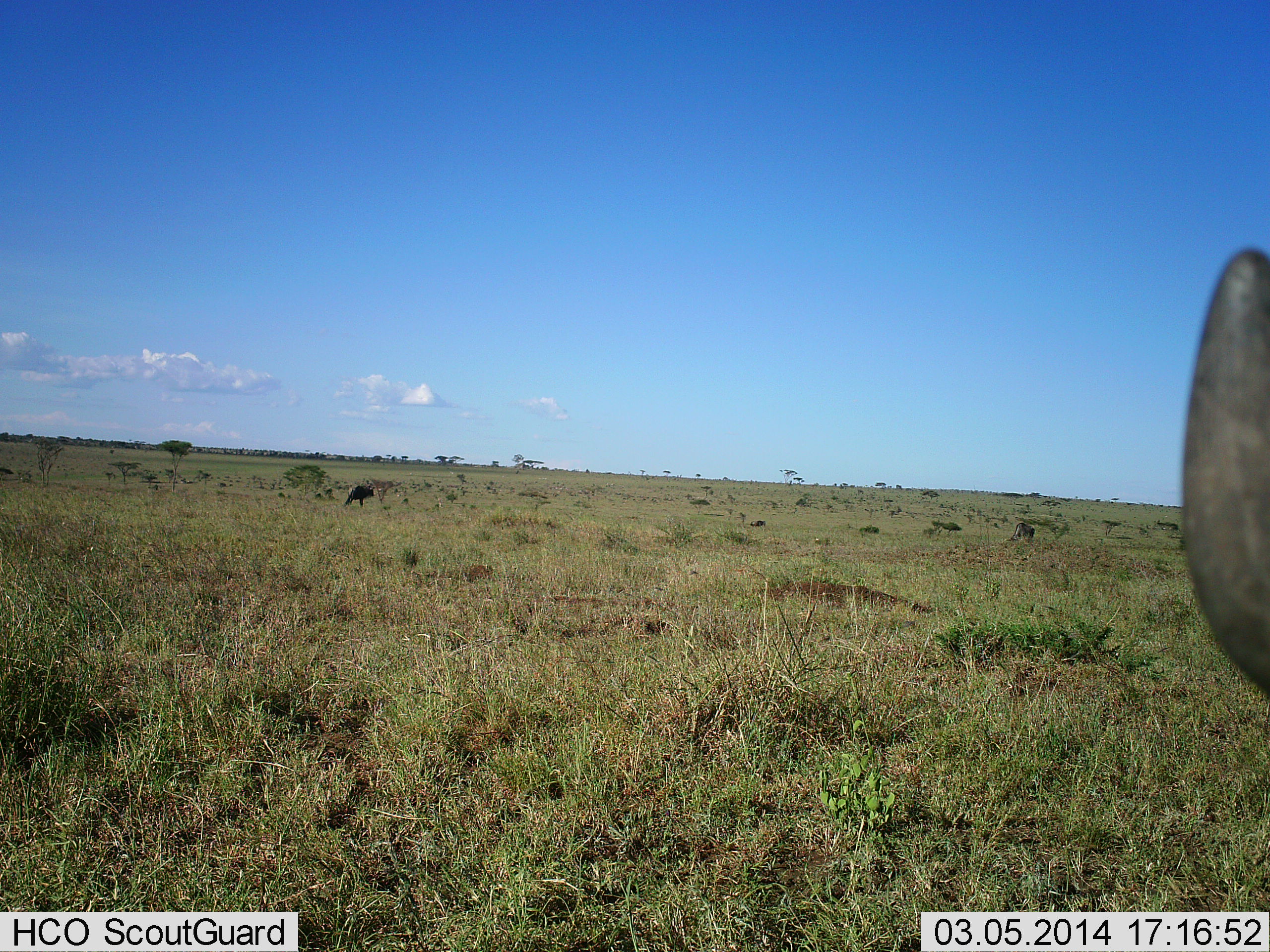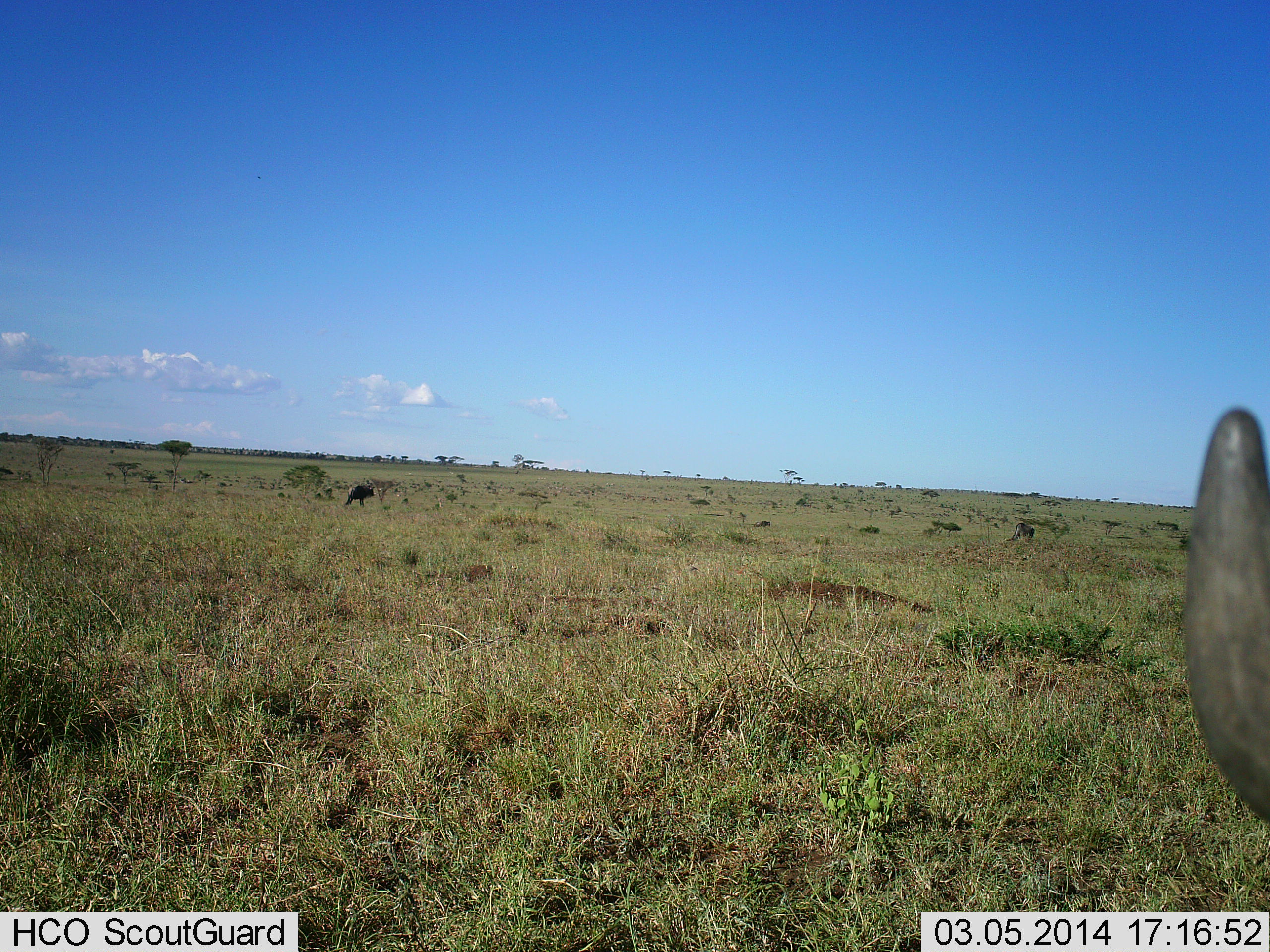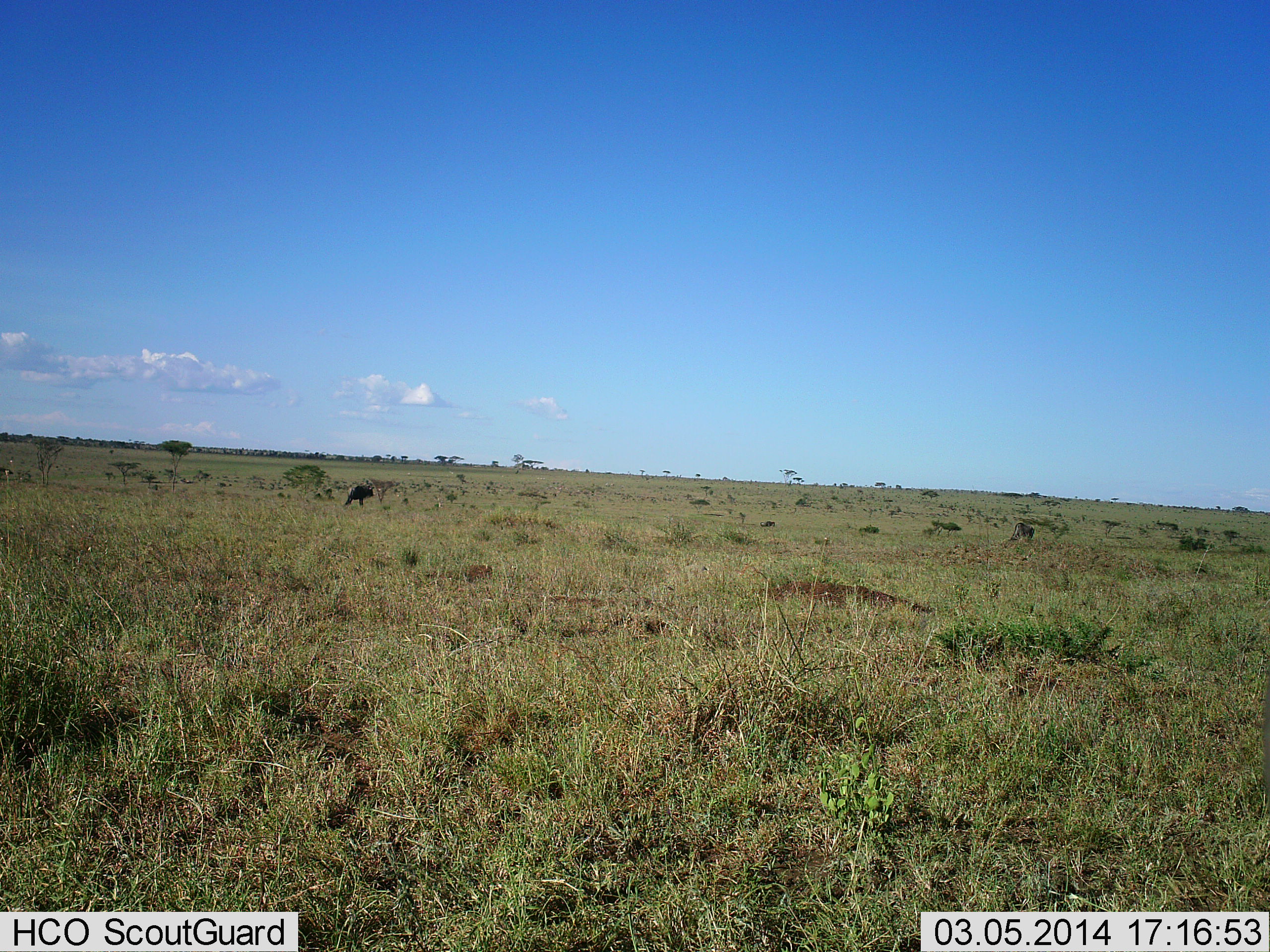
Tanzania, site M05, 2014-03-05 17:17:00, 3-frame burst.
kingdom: Animalia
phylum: Chordata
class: Mammalia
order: Artiodactyla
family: Bovidae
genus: Connochaetes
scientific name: Connochaetes taurinus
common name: blue wildebeest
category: wildebeest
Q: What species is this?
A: Wildebeest (blue wildebeest) (Connochaetes taurinus).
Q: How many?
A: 2.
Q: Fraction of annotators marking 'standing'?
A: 80%.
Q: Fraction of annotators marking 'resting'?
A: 20%.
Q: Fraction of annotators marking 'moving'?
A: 60%.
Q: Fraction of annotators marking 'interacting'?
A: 0%.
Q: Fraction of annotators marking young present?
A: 0%.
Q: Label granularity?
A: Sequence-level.